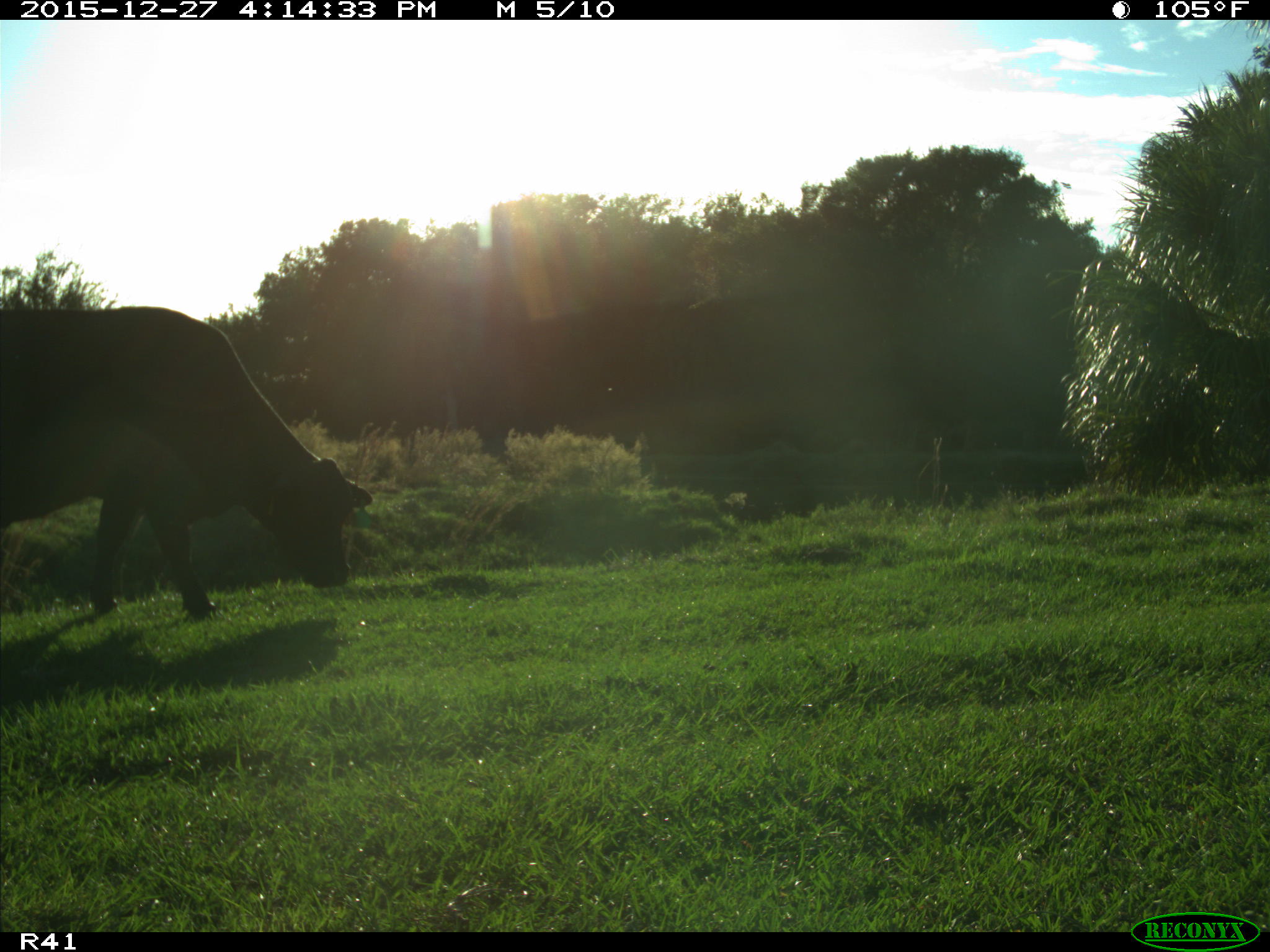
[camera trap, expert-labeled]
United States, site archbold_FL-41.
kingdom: Animalia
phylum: Chordata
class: Mammalia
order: Artiodactyla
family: Bovidae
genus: Bos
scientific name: Bos taurus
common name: domestic cow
Bos taurus (domestic cow).